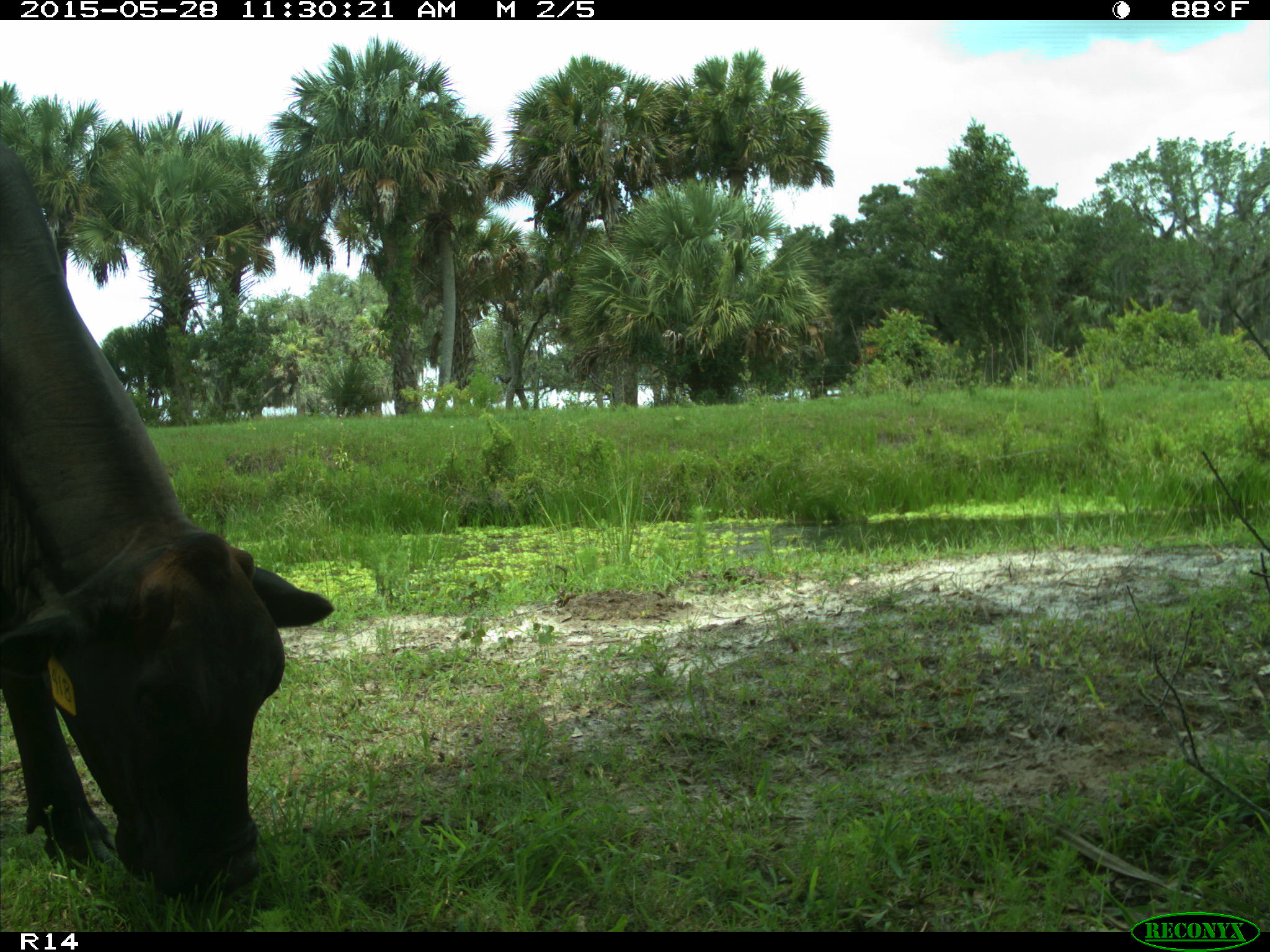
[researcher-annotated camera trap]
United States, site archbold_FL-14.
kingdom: Animalia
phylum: Chordata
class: Mammalia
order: Artiodactyla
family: Bovidae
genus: Bos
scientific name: Bos taurus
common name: domestic cow